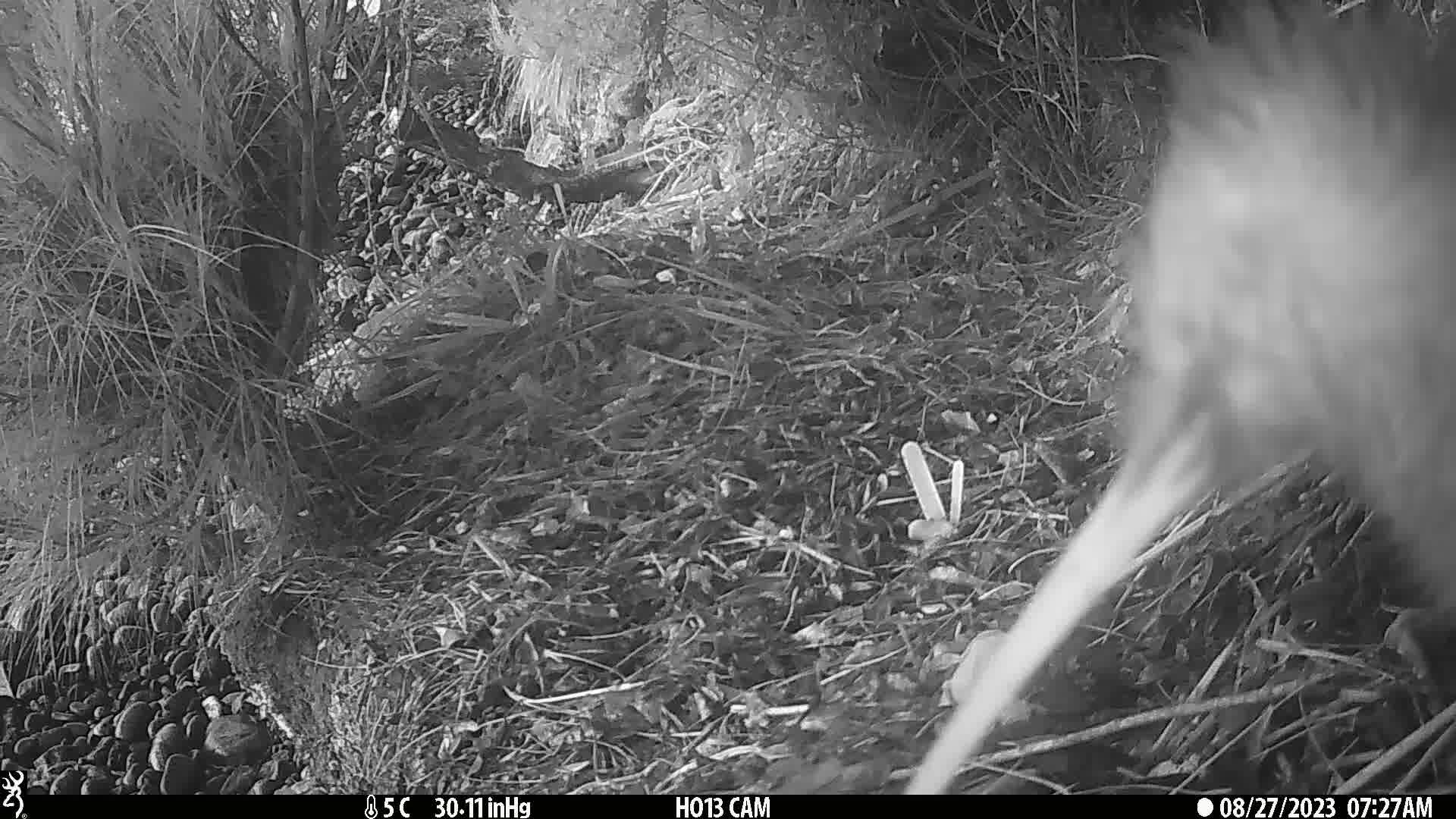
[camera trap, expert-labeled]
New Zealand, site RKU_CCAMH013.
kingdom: Animalia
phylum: Chordata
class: Aves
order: Apterygiformes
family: Apterygidae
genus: Apteryx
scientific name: Apteryx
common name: kiwi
Kiwi (Apteryx).